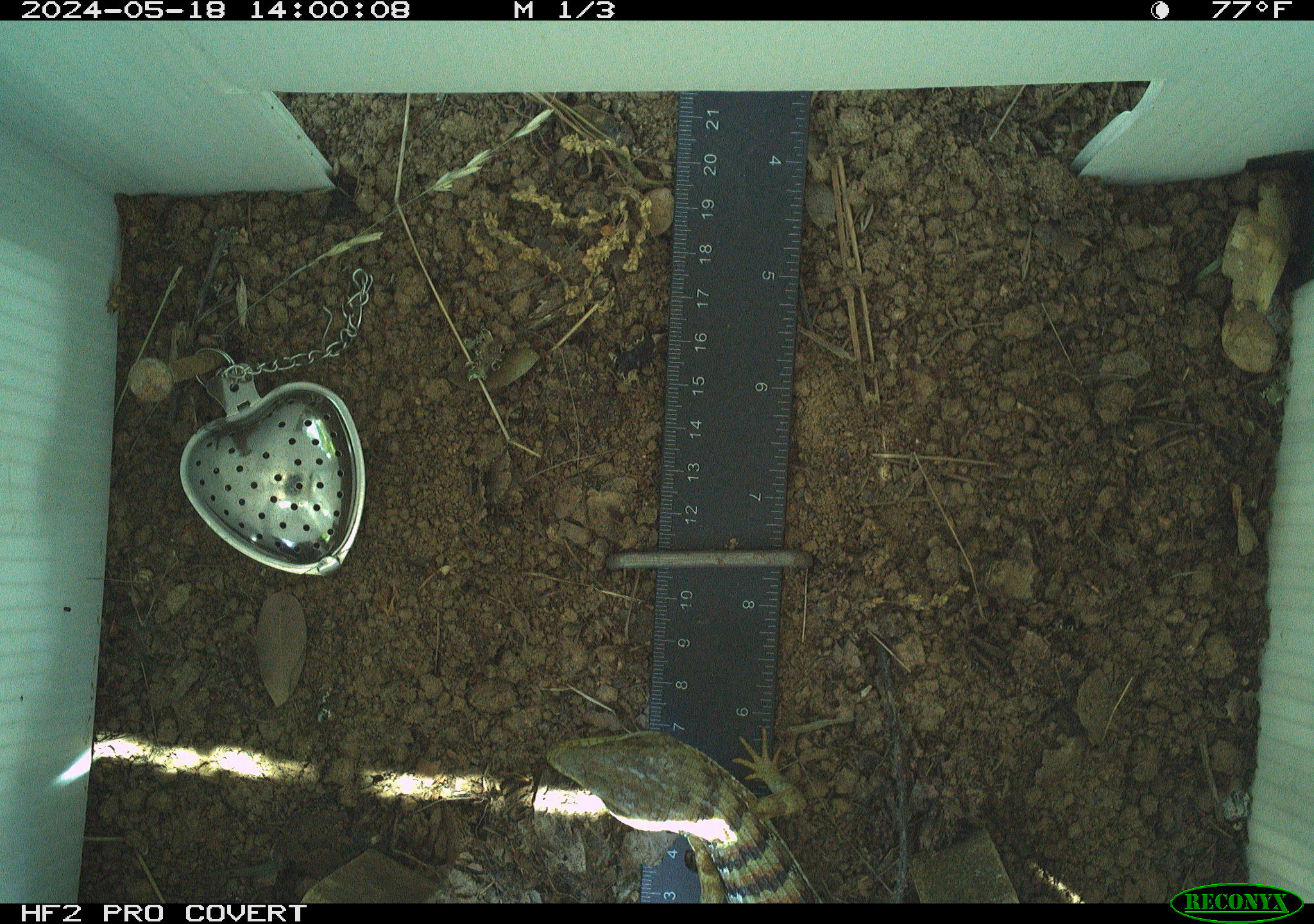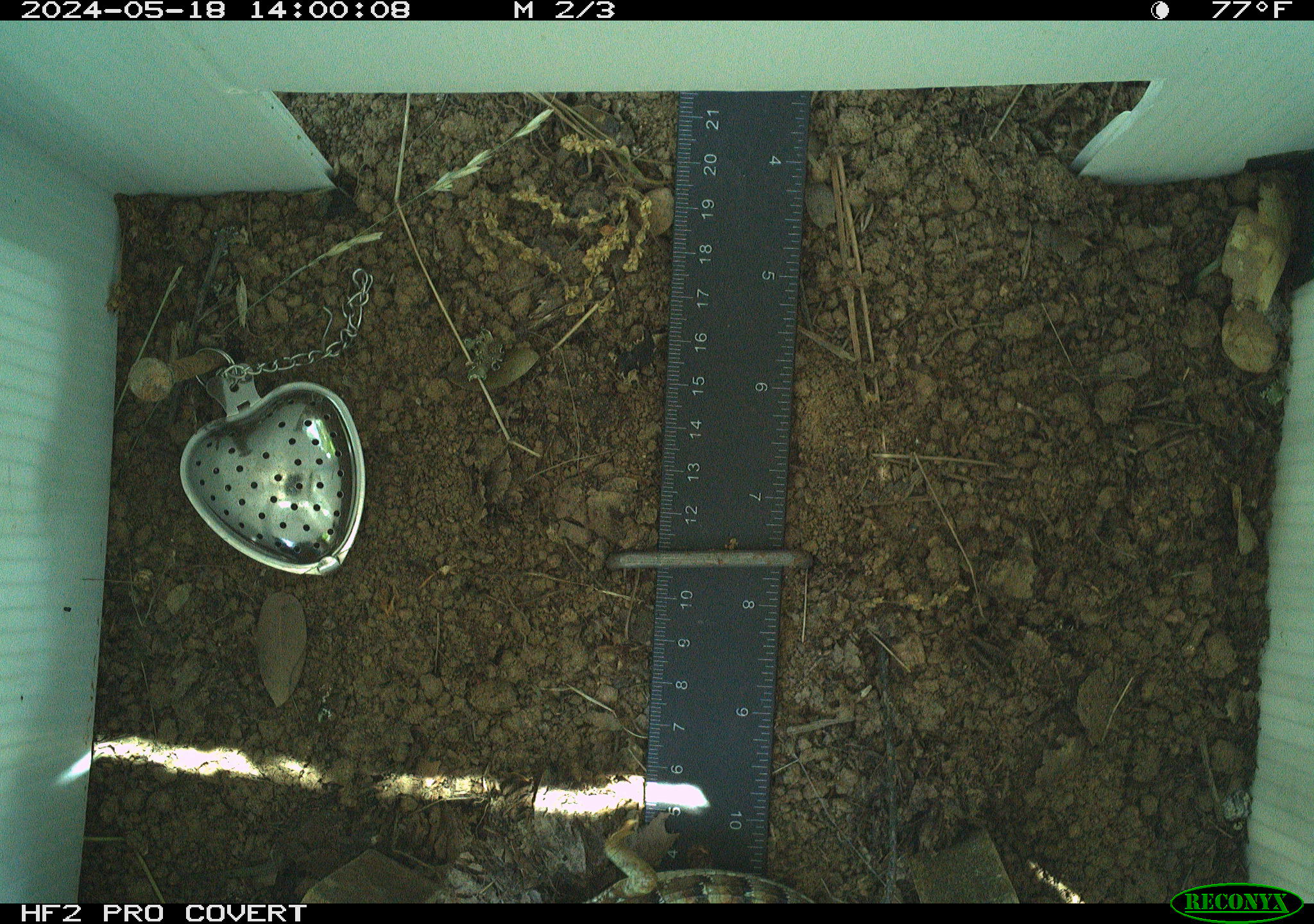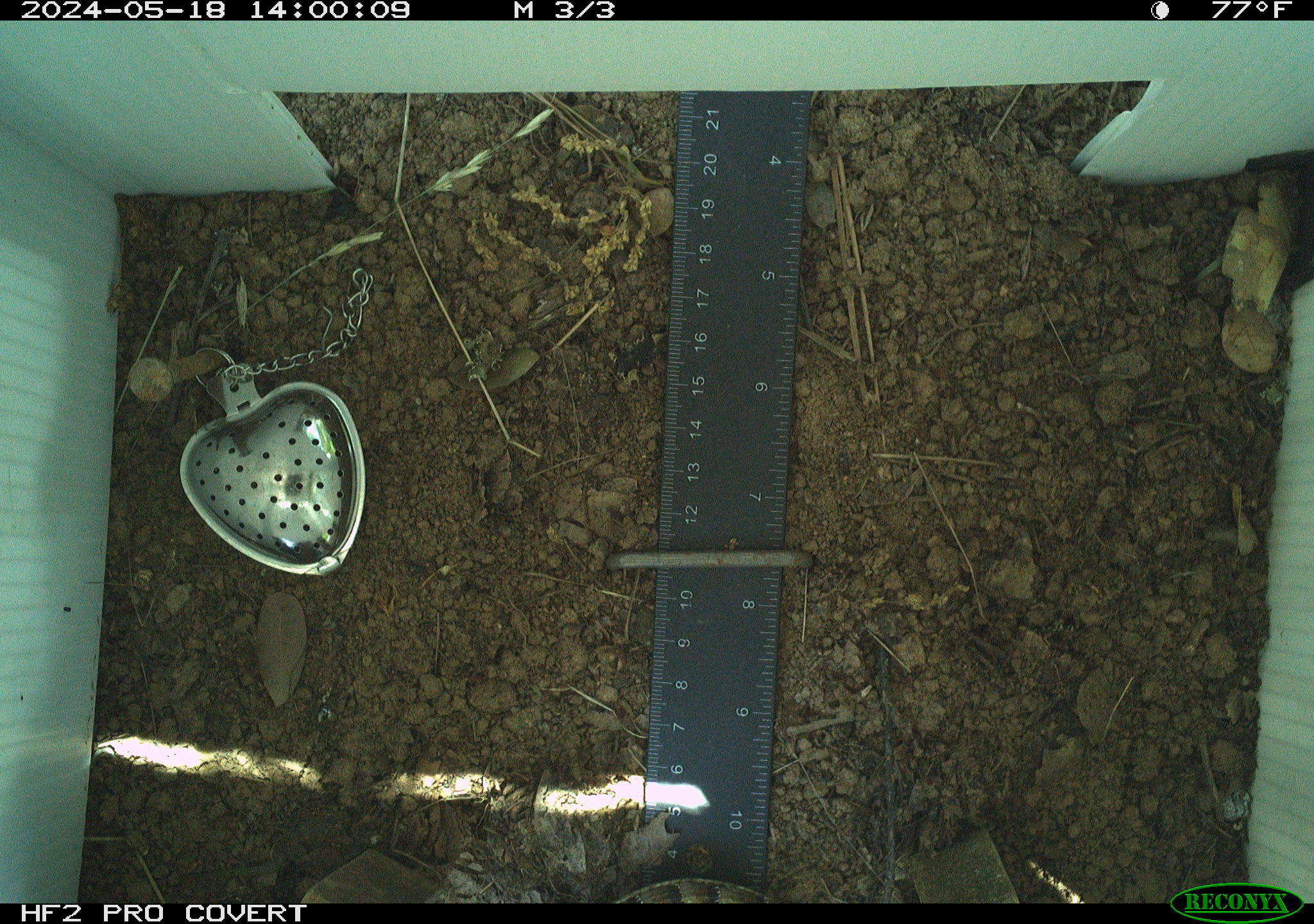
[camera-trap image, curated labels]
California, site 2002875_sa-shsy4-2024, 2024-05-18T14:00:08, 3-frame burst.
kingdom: Animalia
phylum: Chordata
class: Reptilia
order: Squamata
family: Anguidae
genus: Elgaria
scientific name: Elgaria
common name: alligator lizards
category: elgaria species